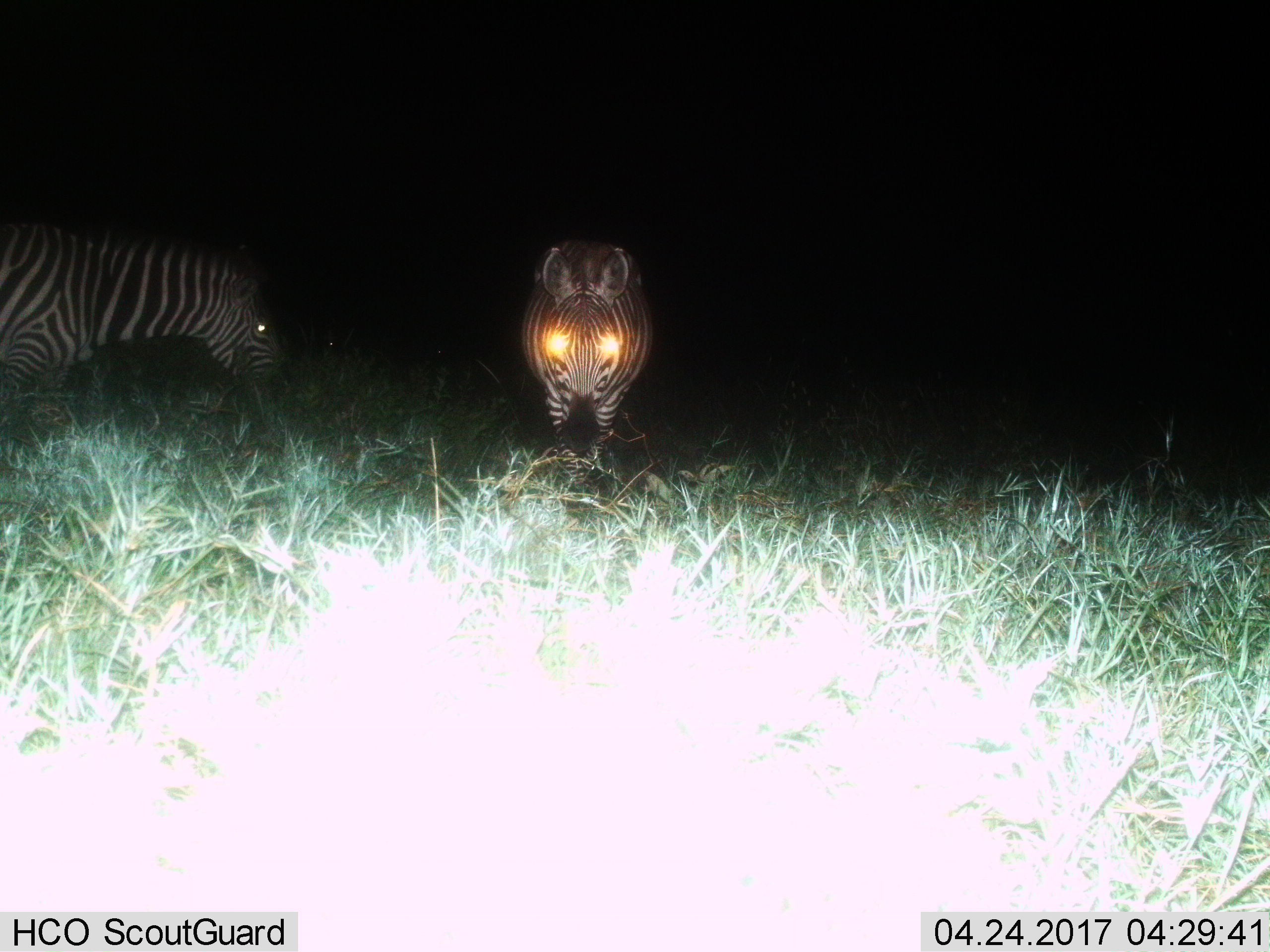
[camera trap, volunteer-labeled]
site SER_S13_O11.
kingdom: Animalia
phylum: Chordata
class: Mammalia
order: Perissodactyla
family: Equidae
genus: Equus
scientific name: Equus quagga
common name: plains zebra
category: zebraplains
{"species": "zebraplains (plains zebra) (Equus quagga)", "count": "2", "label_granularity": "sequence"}